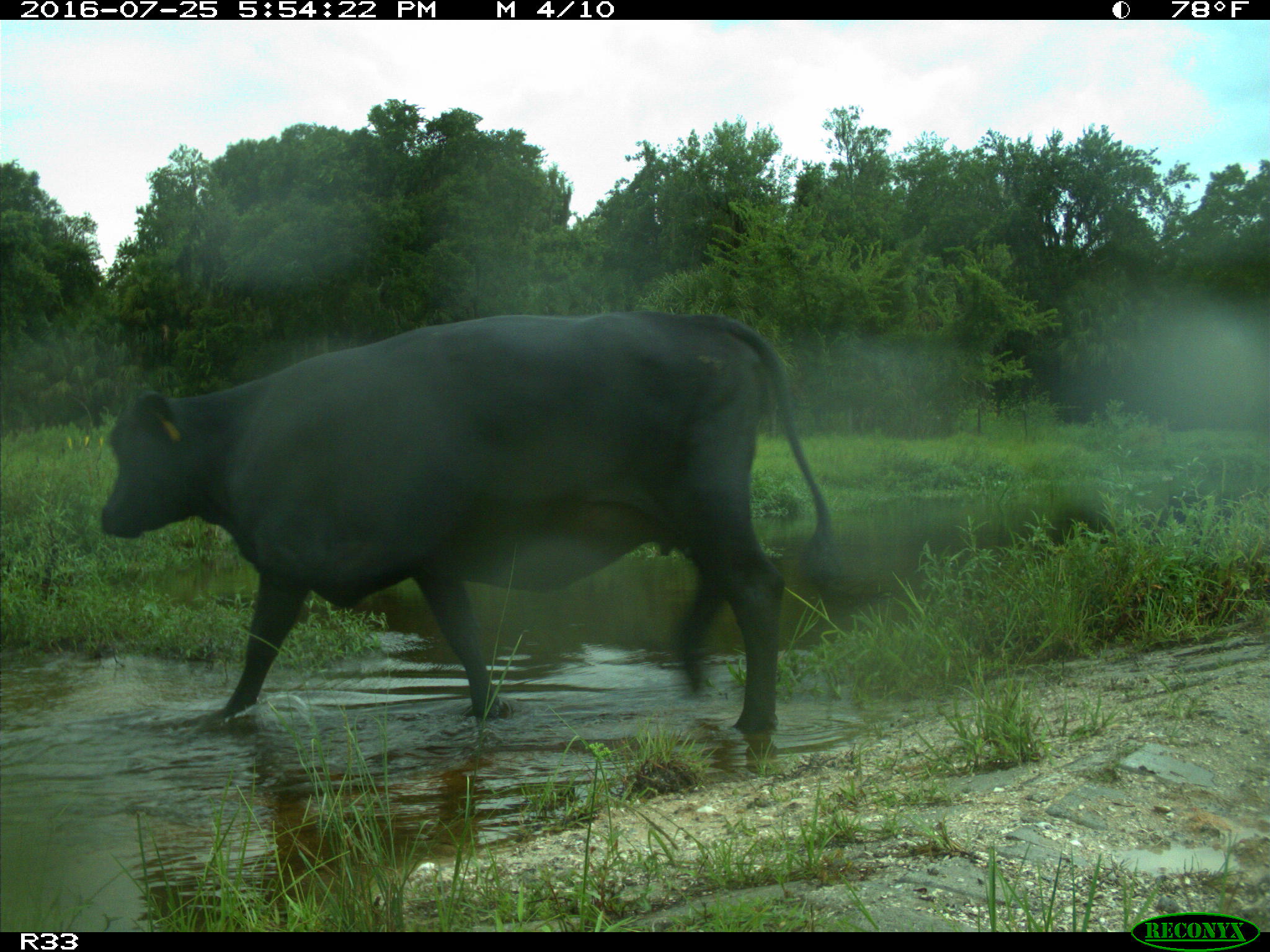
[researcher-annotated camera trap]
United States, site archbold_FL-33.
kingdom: Animalia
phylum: Chordata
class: Mammalia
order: Artiodactyla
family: Bovidae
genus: Bos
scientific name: Bos taurus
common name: domestic cow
Bos taurus (domestic cow).